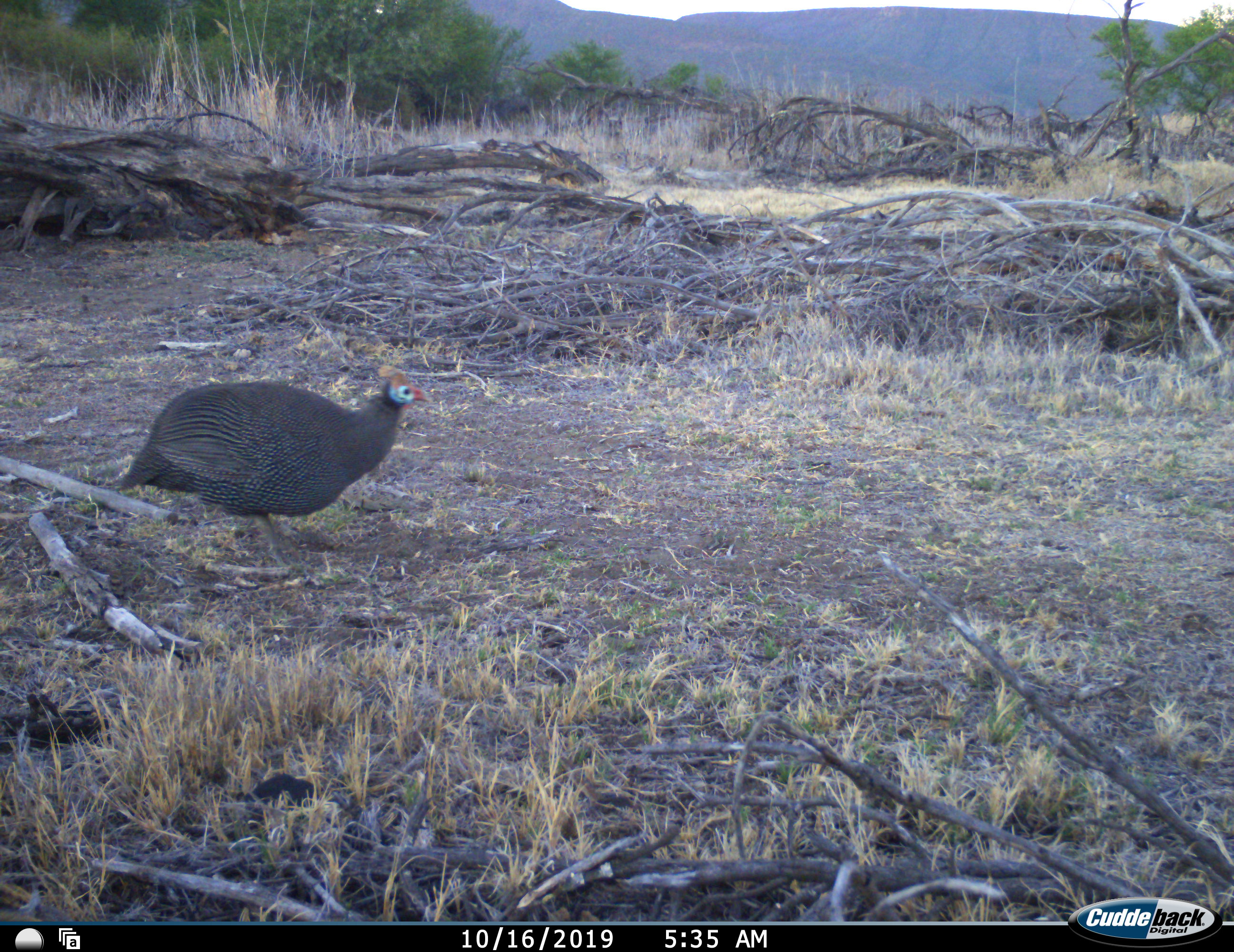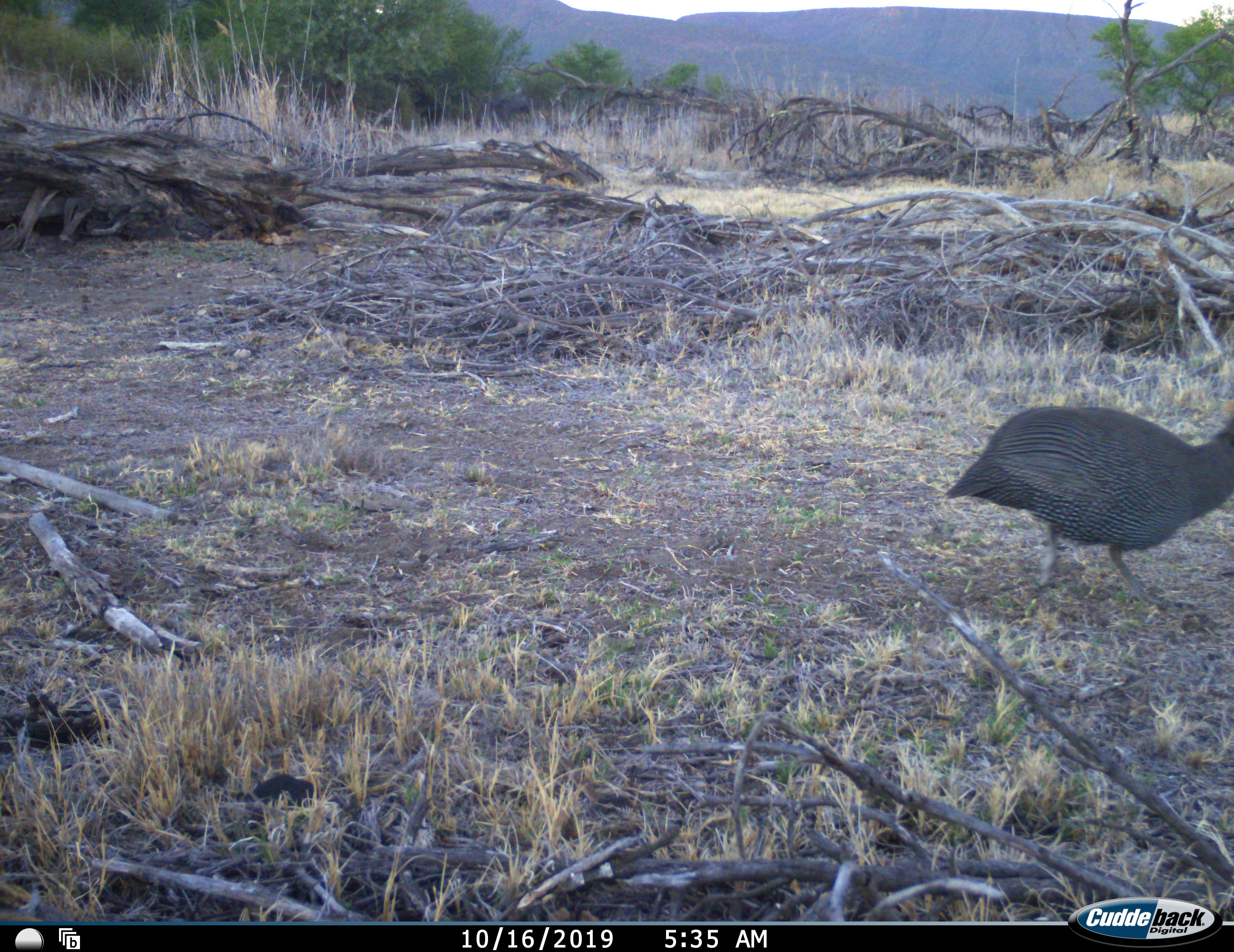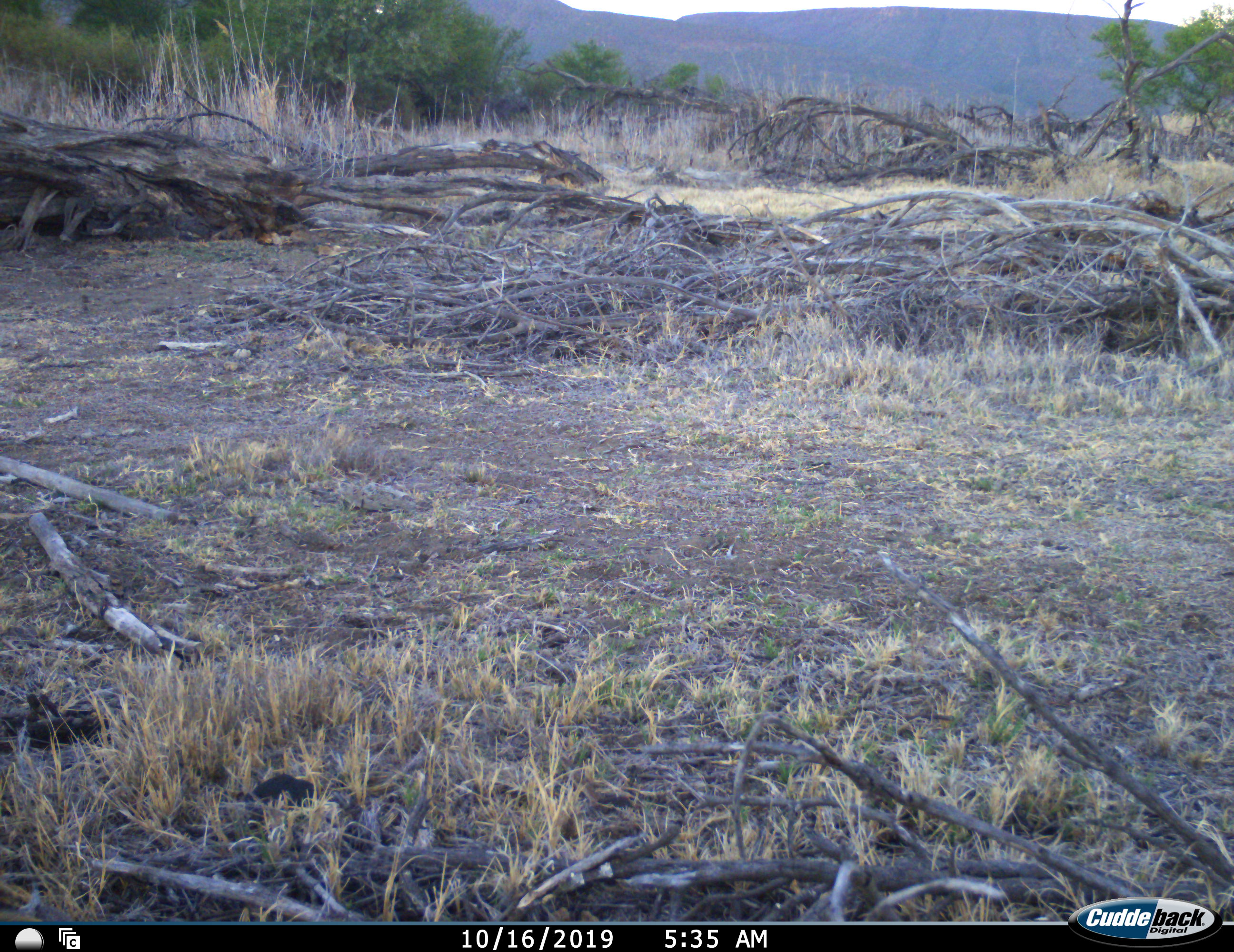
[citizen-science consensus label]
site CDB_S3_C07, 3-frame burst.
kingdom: Animalia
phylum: Chordata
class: Aves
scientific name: Aves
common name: bird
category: birdother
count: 1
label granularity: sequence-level